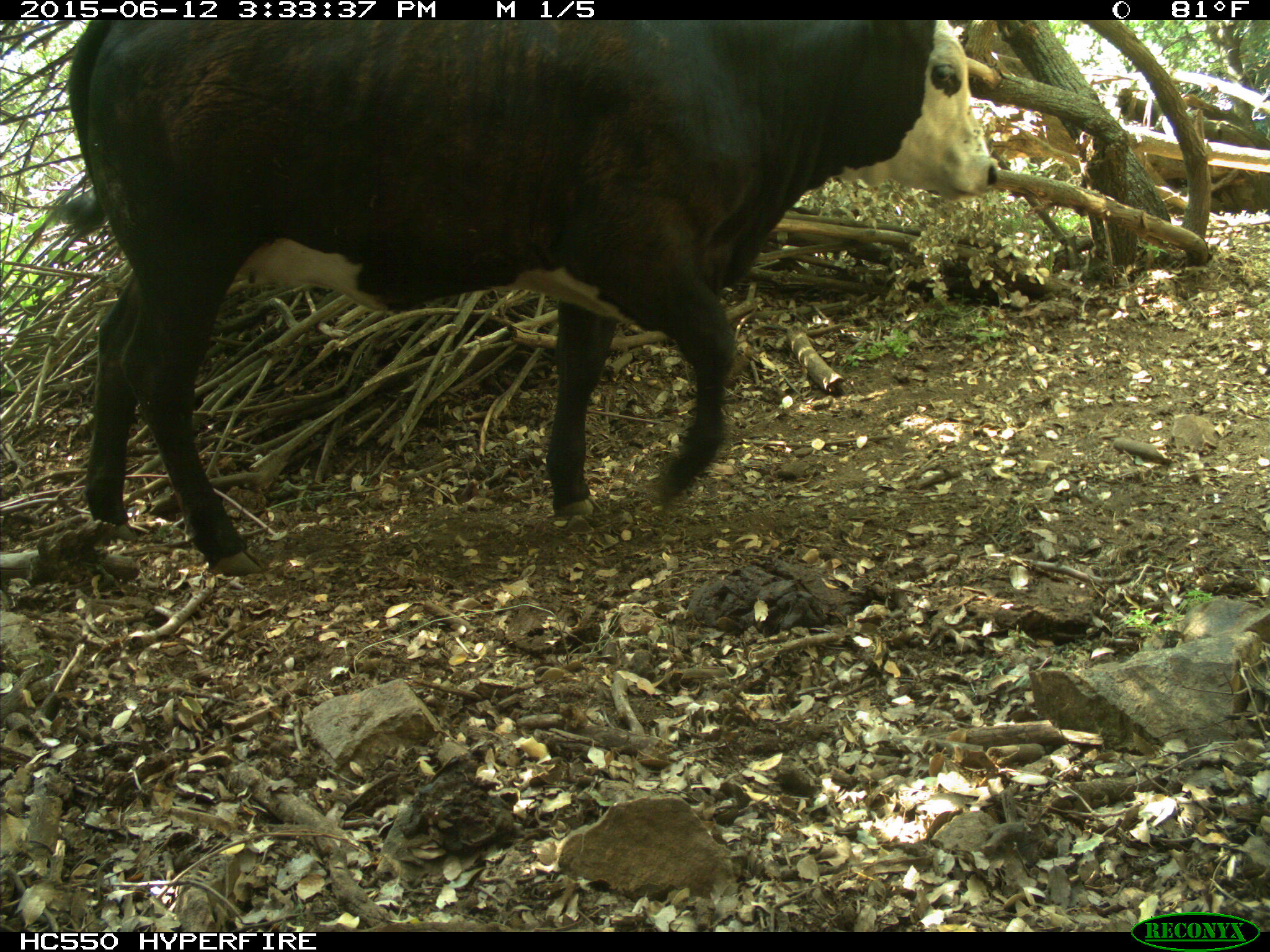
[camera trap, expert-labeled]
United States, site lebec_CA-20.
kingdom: Animalia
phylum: Chordata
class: Mammalia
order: Artiodactyla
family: Bovidae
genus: Bos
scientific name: Bos taurus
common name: domestic cow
Bos taurus (domestic cow).